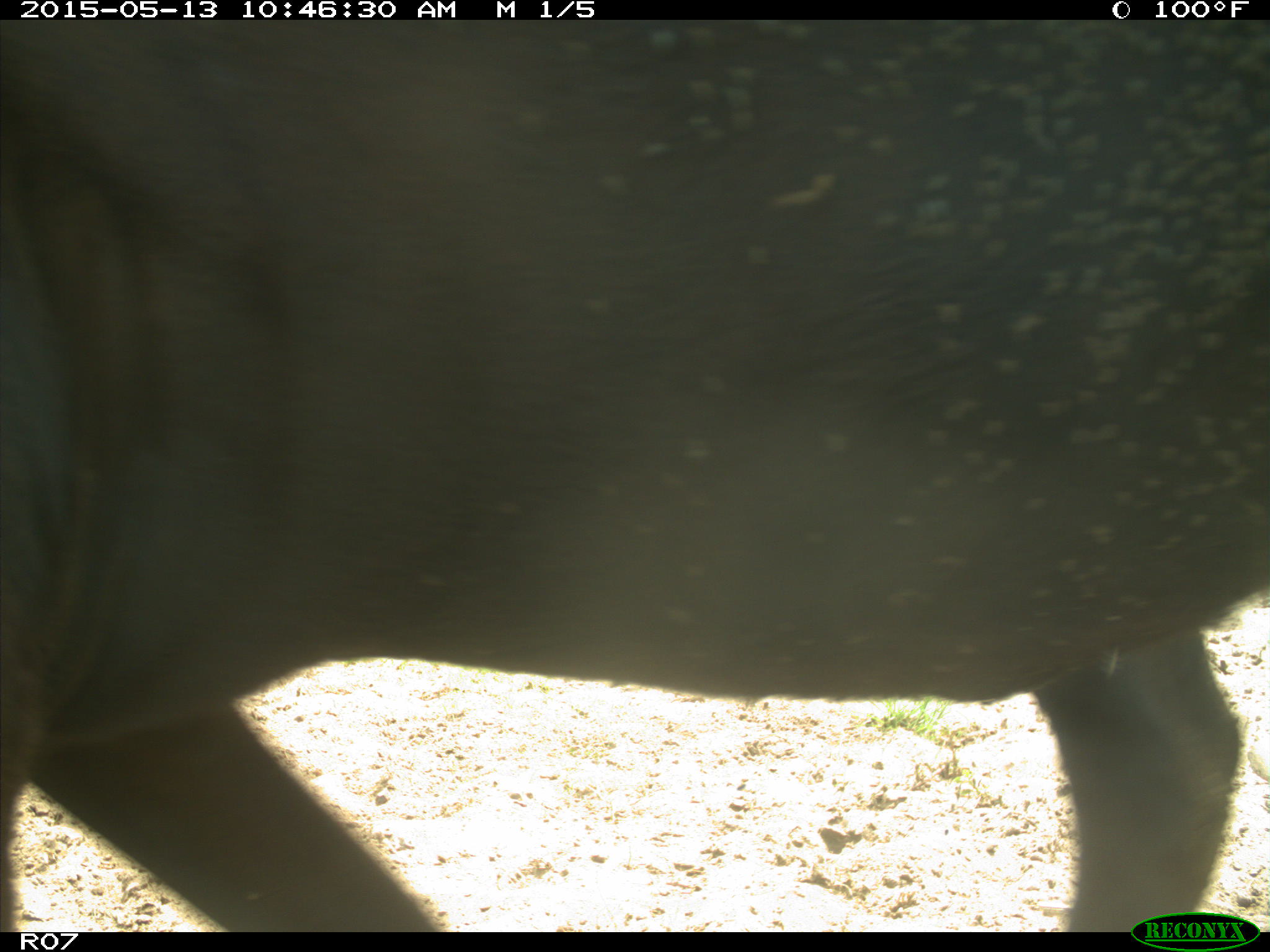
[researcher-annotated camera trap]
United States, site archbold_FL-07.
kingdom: Animalia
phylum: Chordata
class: Mammalia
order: Artiodactyla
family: Bovidae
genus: Bos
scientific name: Bos taurus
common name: domestic cow